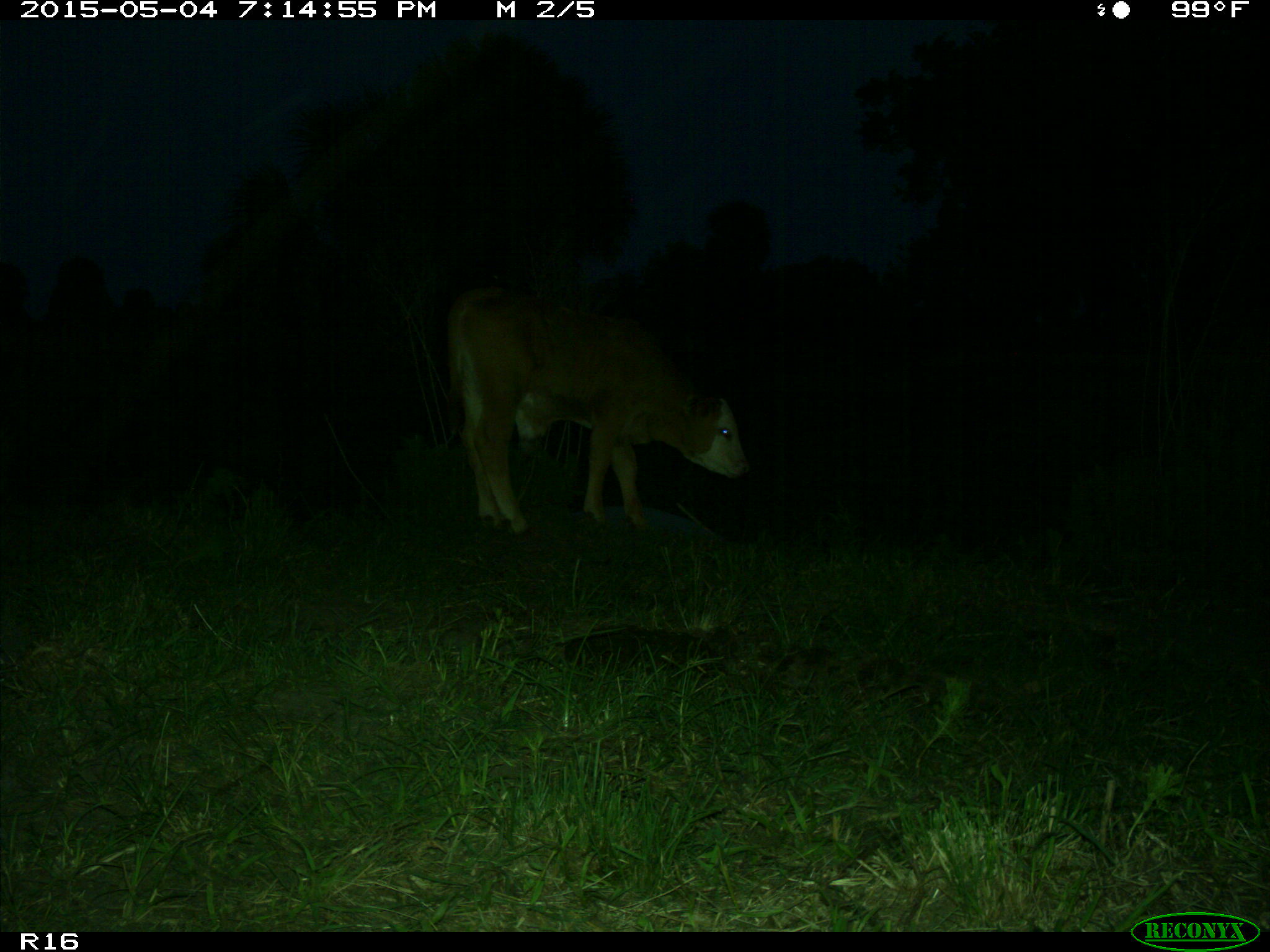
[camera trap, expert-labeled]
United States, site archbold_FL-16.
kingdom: Animalia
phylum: Chordata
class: Mammalia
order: Artiodactyla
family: Bovidae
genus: Bos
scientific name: Bos taurus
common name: domestic cow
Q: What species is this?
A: Bos taurus (domestic cow).